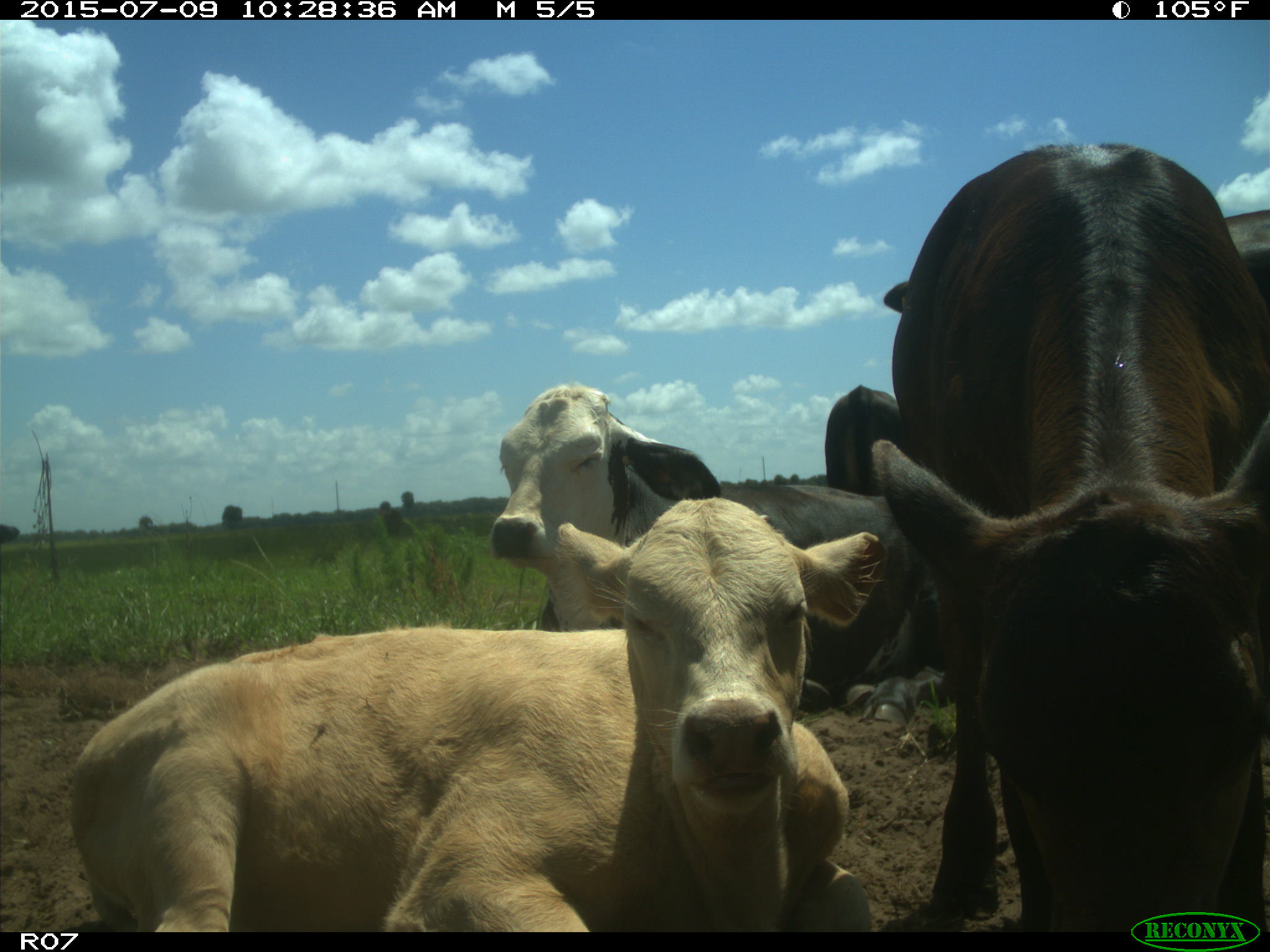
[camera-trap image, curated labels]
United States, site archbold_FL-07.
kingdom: Animalia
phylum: Chordata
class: Mammalia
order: Artiodactyla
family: Bovidae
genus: Bos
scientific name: Bos taurus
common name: domestic cow